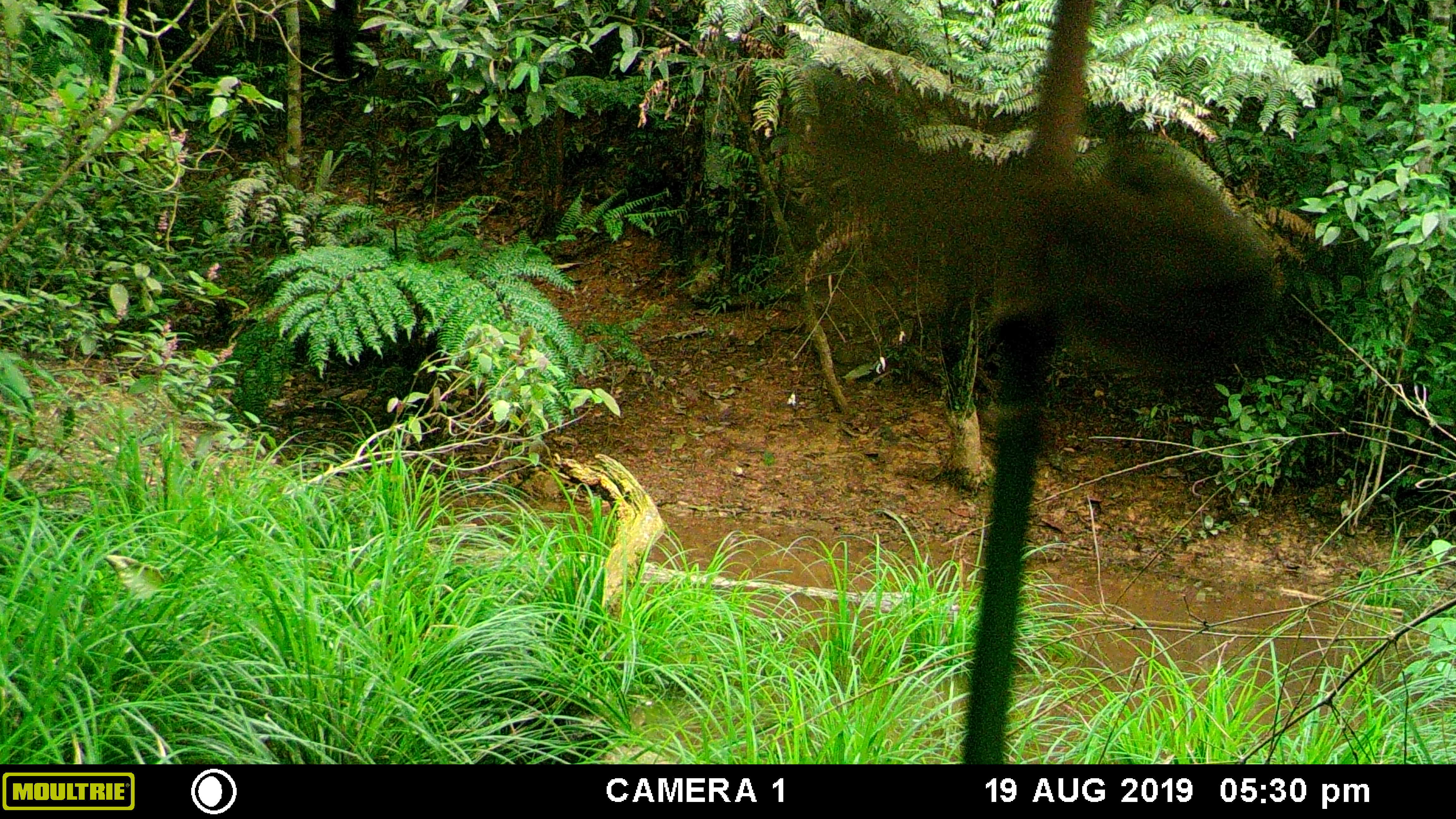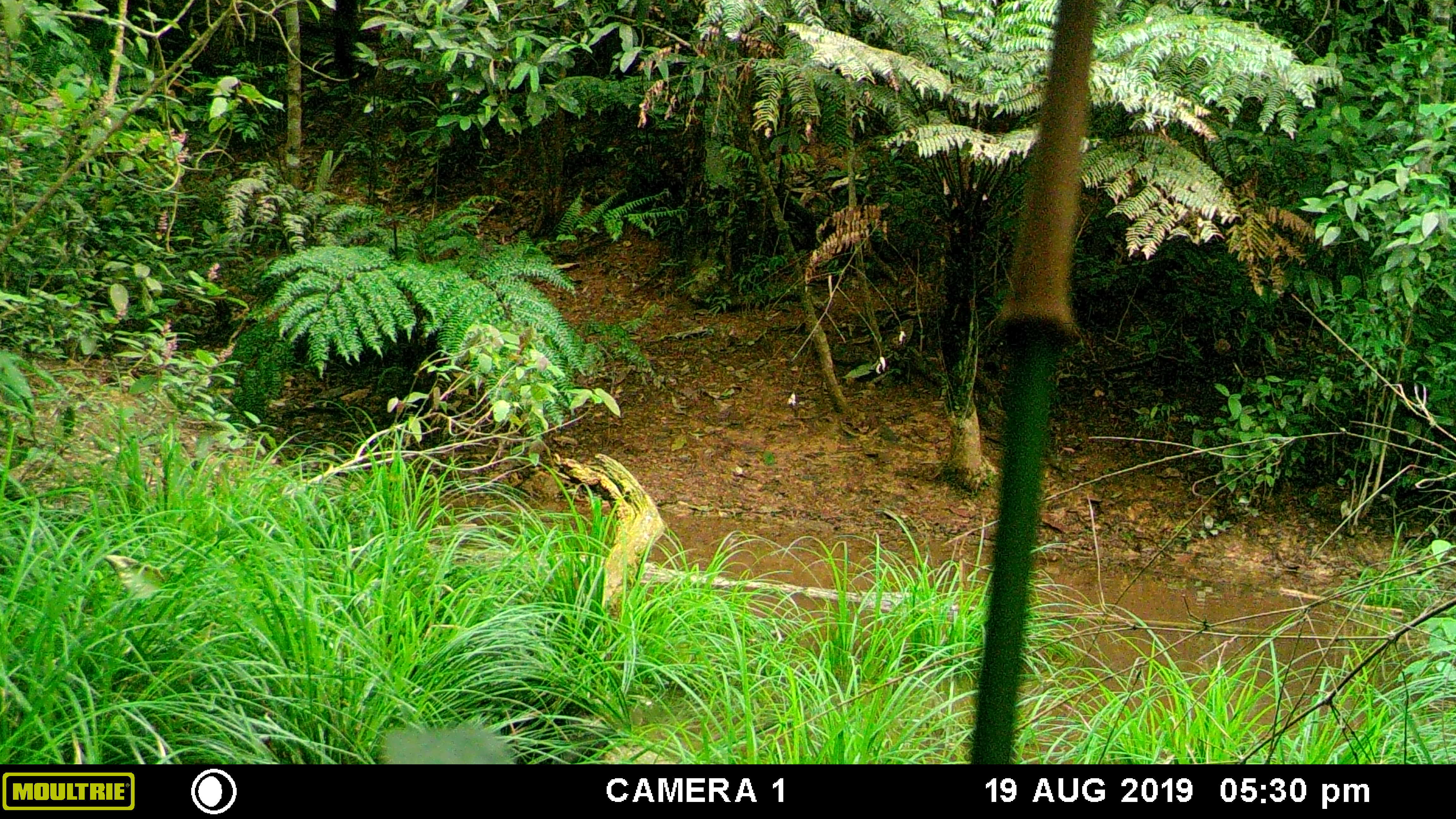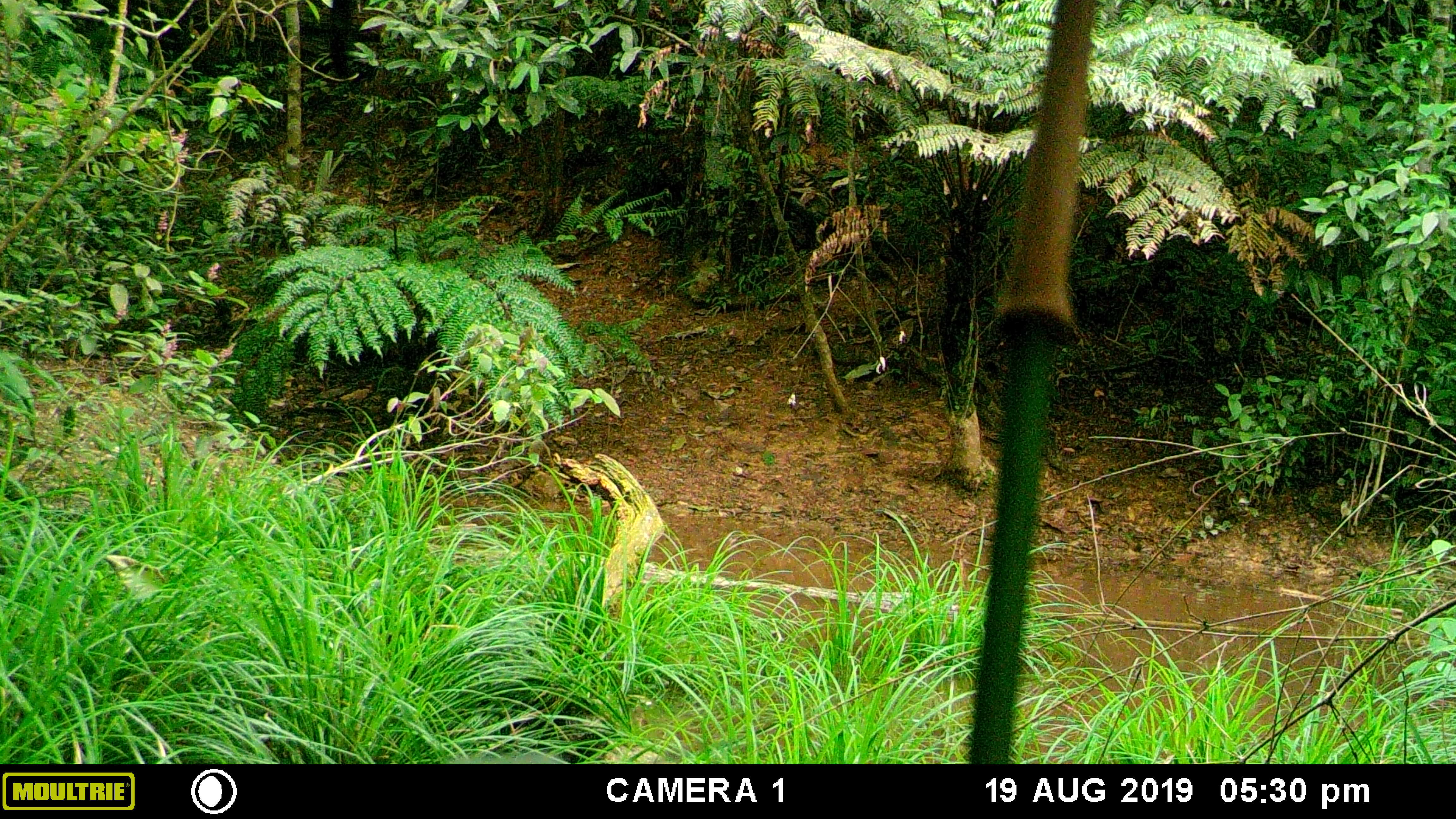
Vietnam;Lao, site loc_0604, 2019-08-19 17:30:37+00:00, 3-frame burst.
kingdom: Animalia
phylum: Chordata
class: Mammalia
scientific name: Mammalia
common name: mammal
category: unidentified small mammal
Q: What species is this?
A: Unidentified small mammal (mammal) (Mammalia).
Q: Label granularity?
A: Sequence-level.